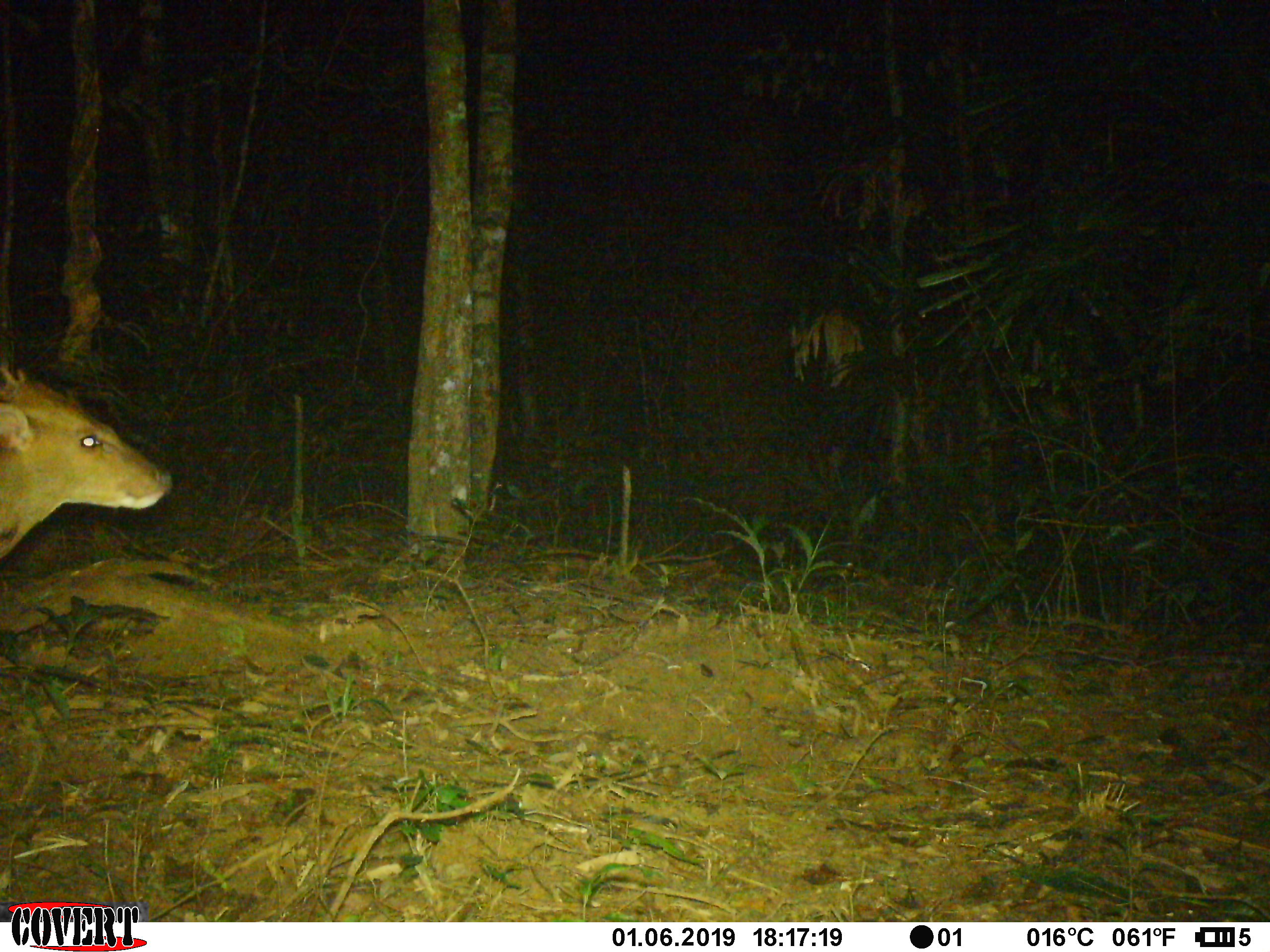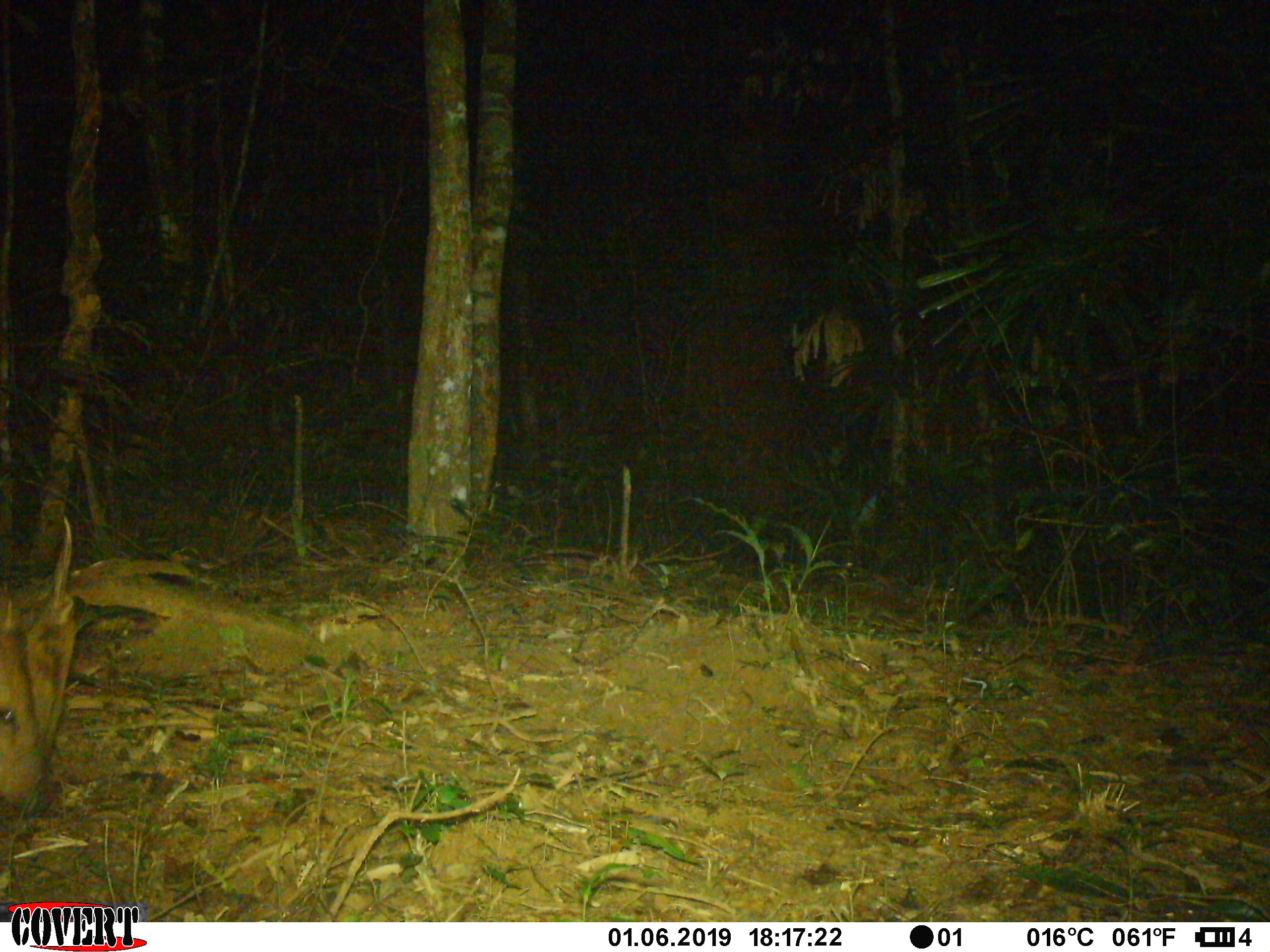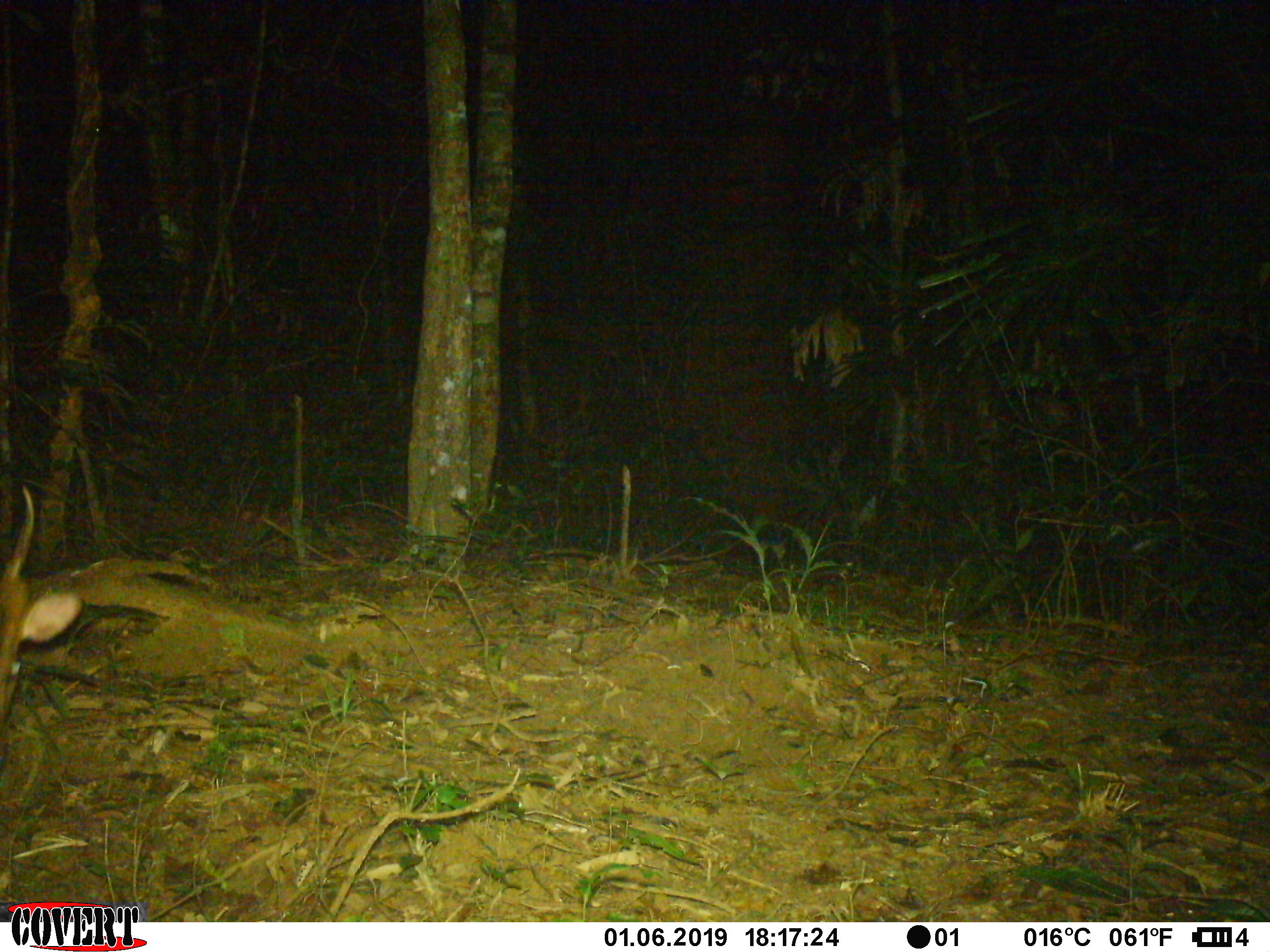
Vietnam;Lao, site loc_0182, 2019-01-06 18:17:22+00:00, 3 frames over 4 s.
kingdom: Animalia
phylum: Chordata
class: Mammalia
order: Artiodactyla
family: Cervidae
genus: Muntiacus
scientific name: Muntiacus vuquangensis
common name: large-antlered muntjac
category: large antlered muntjac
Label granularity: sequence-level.